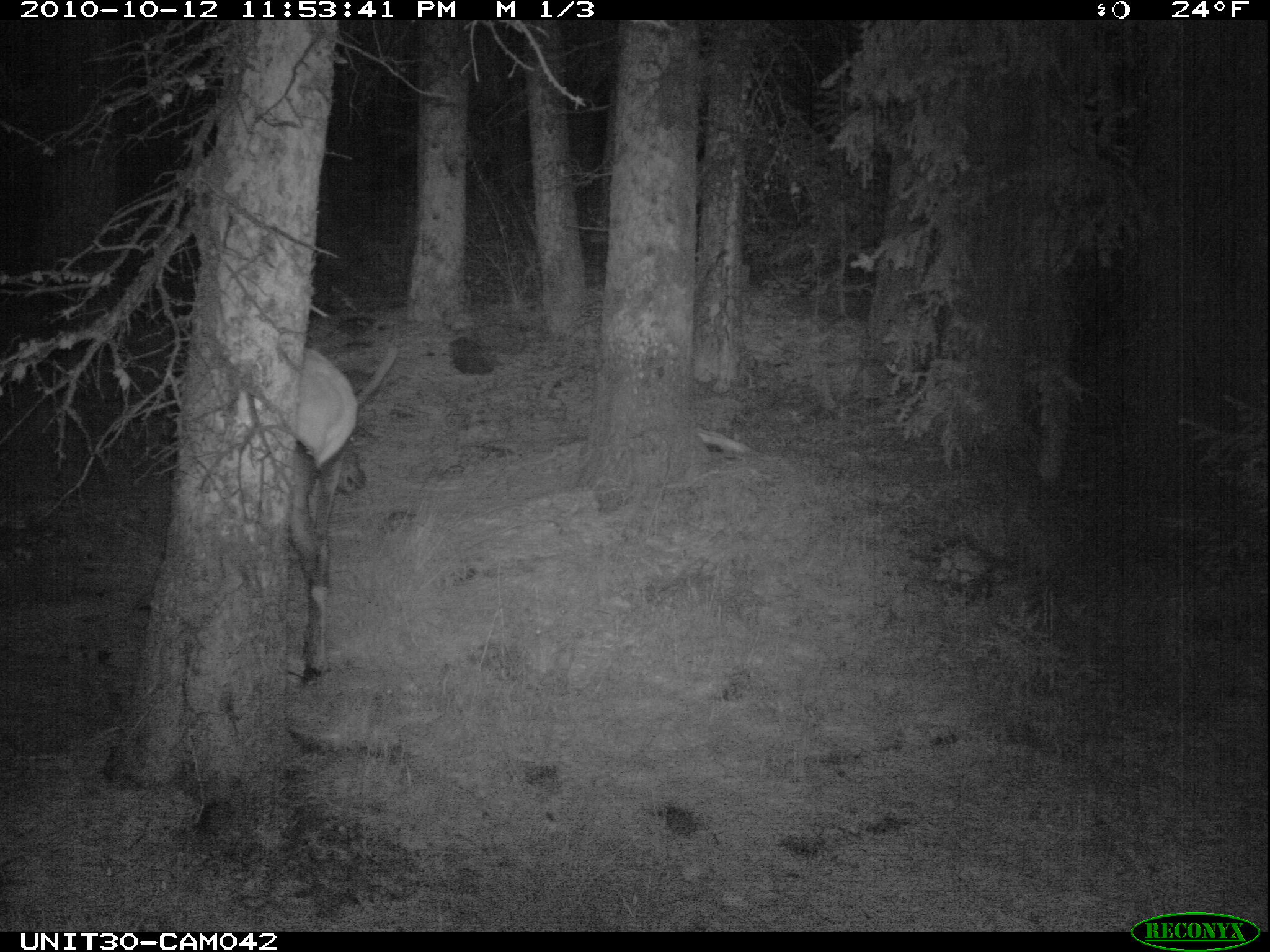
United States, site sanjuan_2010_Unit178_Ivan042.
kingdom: Animalia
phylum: Chordata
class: Mammalia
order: Artiodactyla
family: Cervidae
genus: Cervus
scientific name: Cervus elaphus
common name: red deer